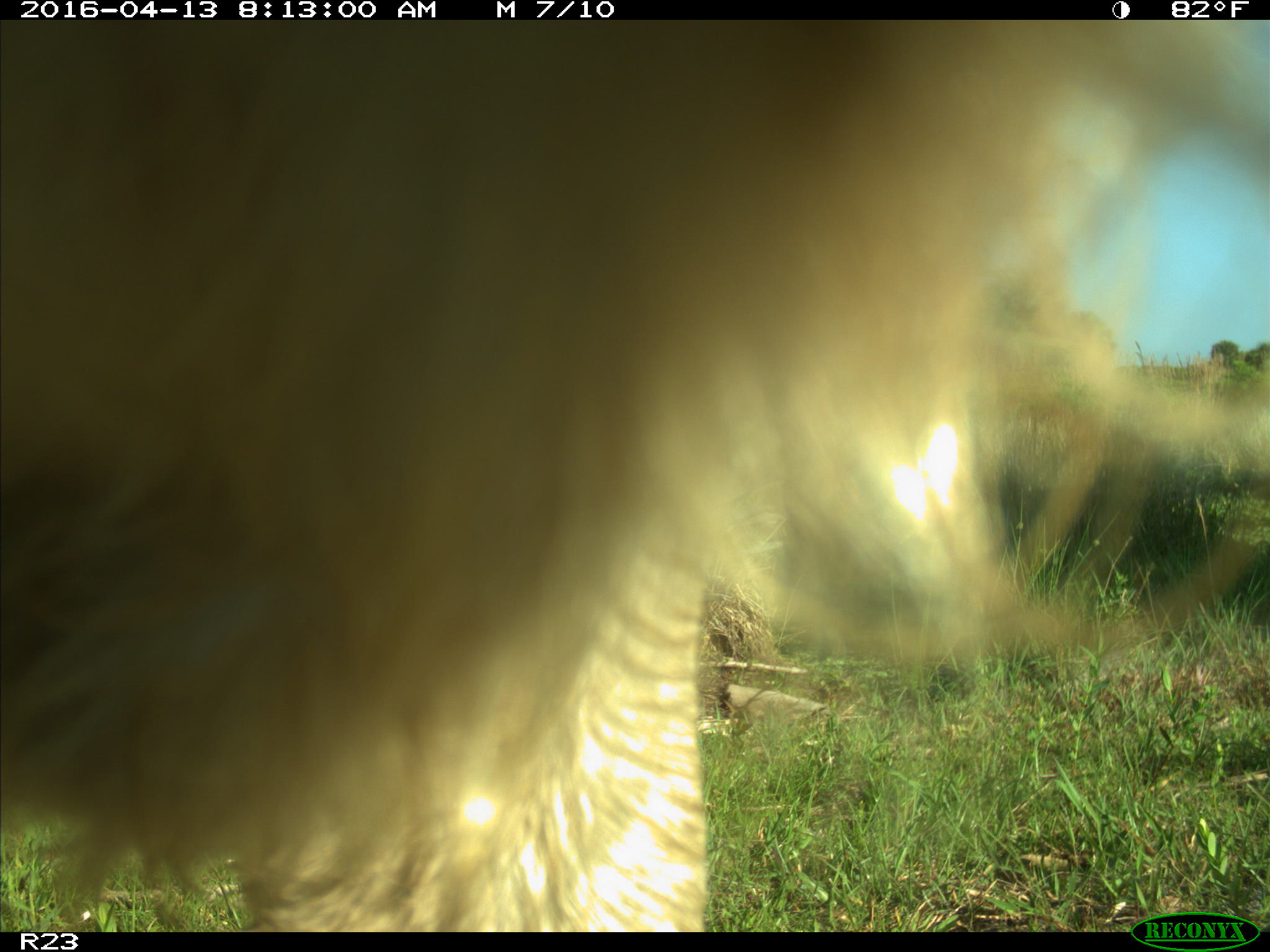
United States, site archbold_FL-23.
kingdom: Animalia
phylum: Chordata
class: Mammalia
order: Artiodactyla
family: Bovidae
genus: Bos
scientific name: Bos taurus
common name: domestic cow